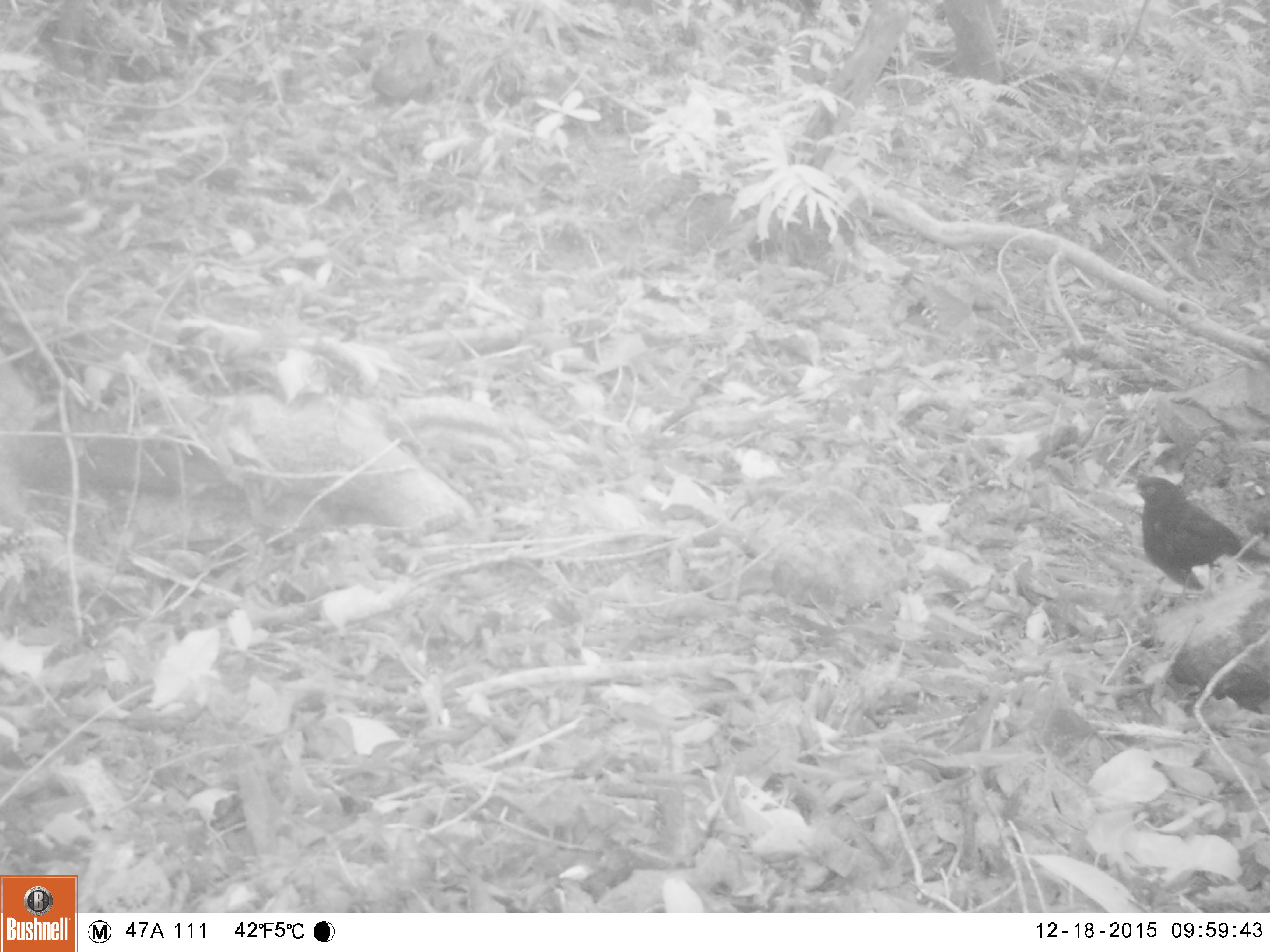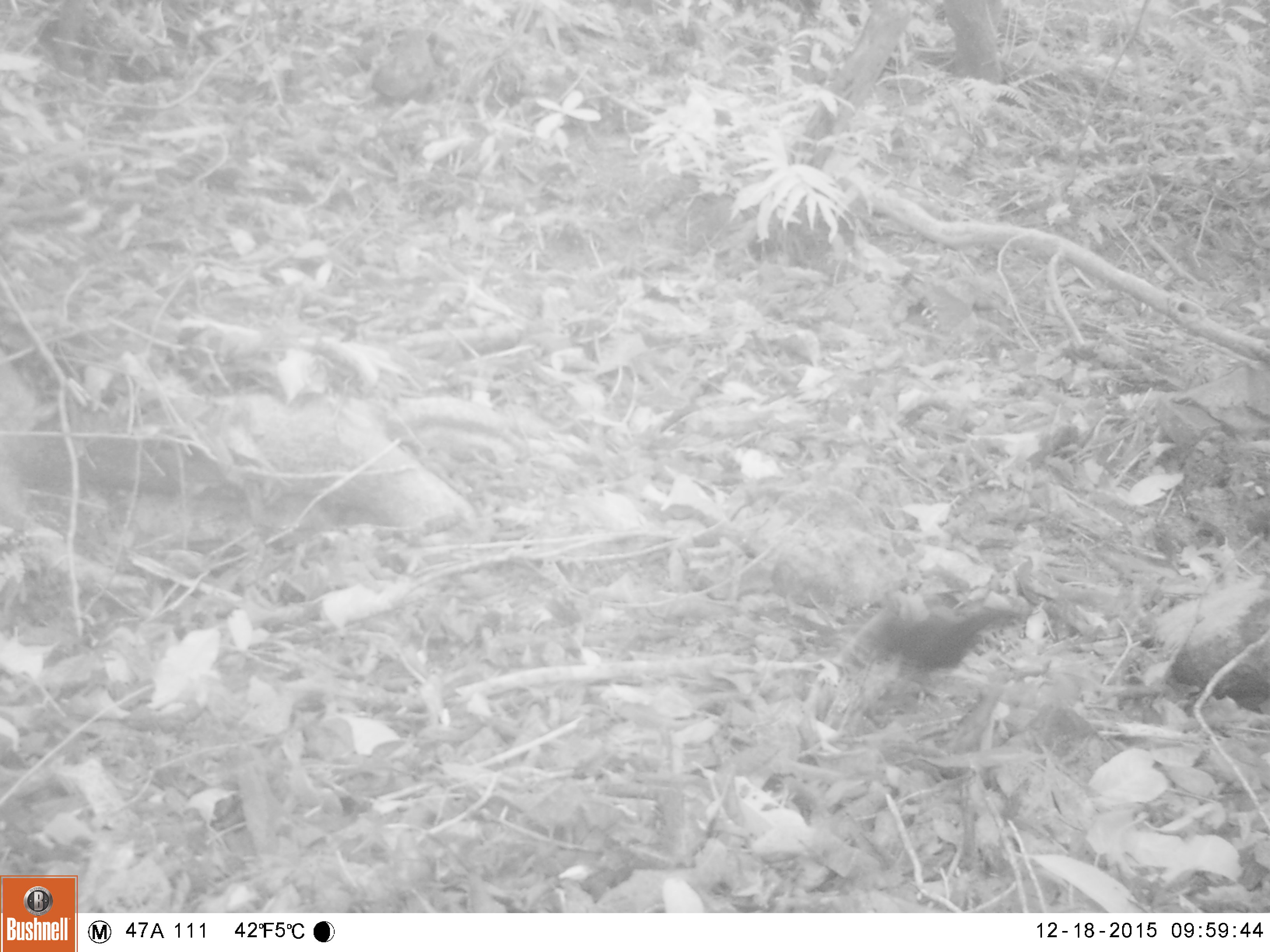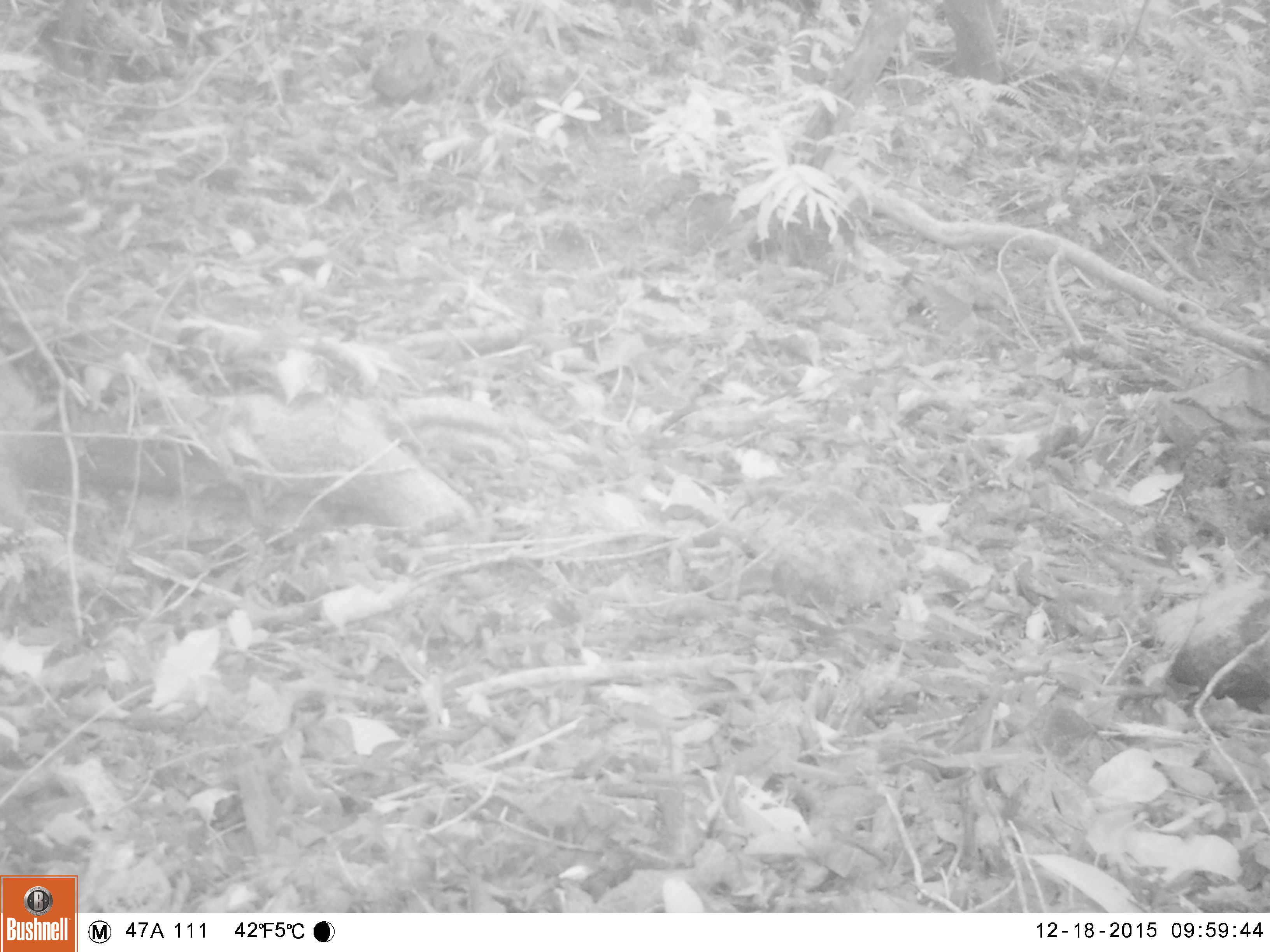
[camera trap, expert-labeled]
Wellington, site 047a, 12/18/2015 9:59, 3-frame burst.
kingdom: Animalia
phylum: Chordata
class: Aves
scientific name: Aves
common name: bird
Bird (Aves).